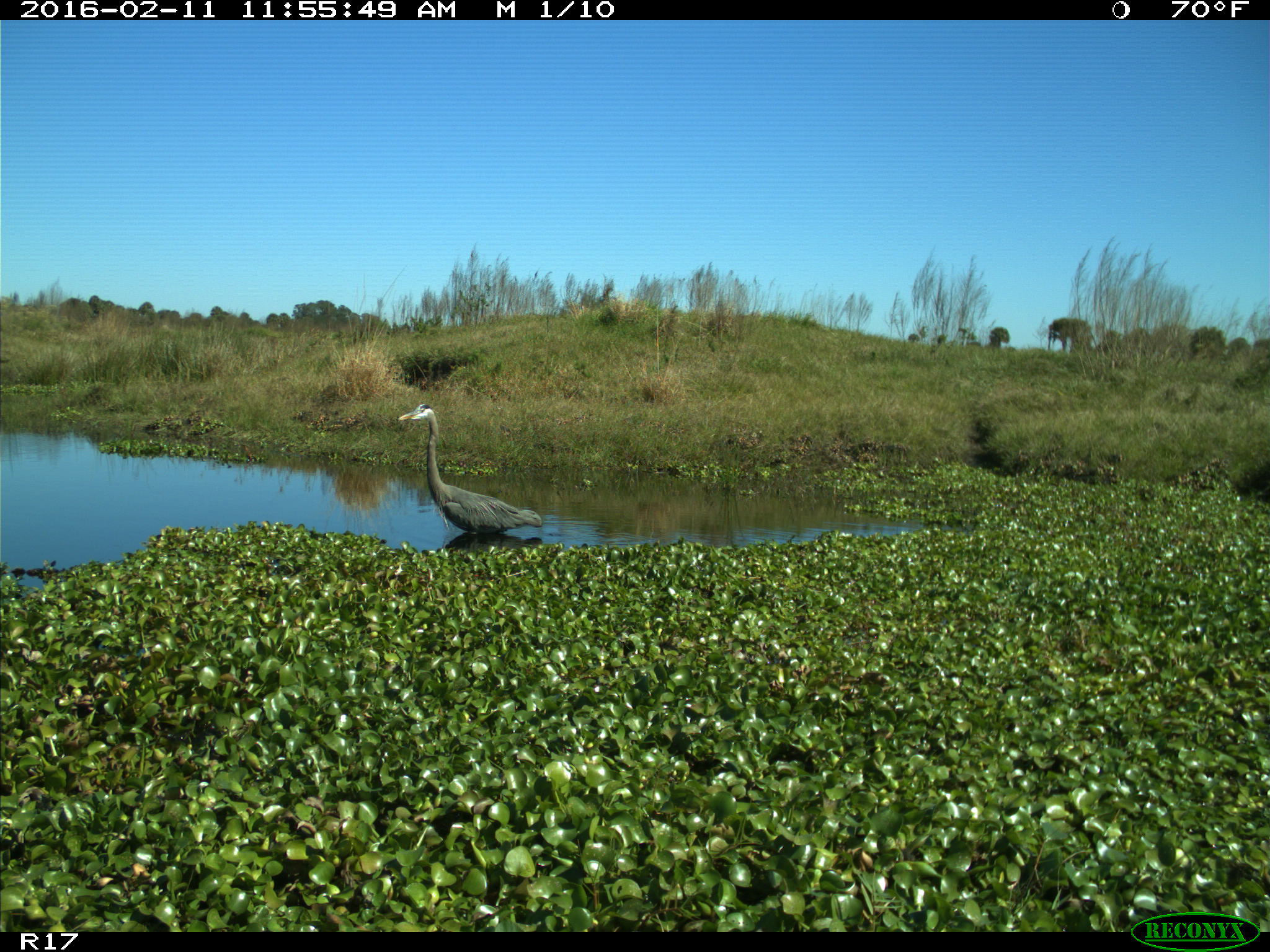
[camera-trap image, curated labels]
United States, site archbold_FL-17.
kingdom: Animalia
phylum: Chordata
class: Aves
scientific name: Aves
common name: birds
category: unidentified bird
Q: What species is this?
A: Unidentified bird (birds) (Aves).